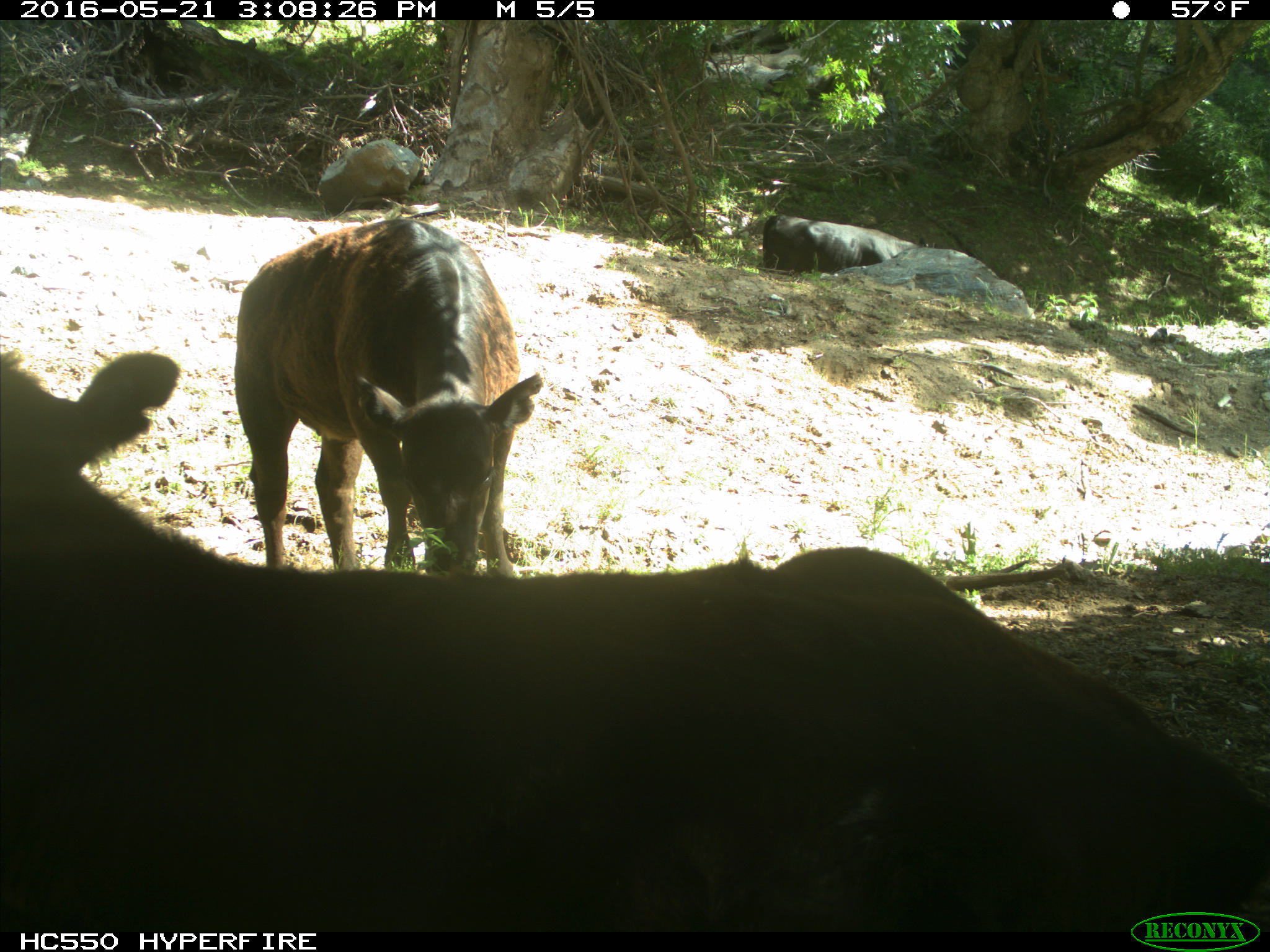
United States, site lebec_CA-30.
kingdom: Animalia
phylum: Chordata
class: Mammalia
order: Artiodactyla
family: Bovidae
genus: Bos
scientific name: Bos taurus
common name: domestic cow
Bos taurus (domestic cow).